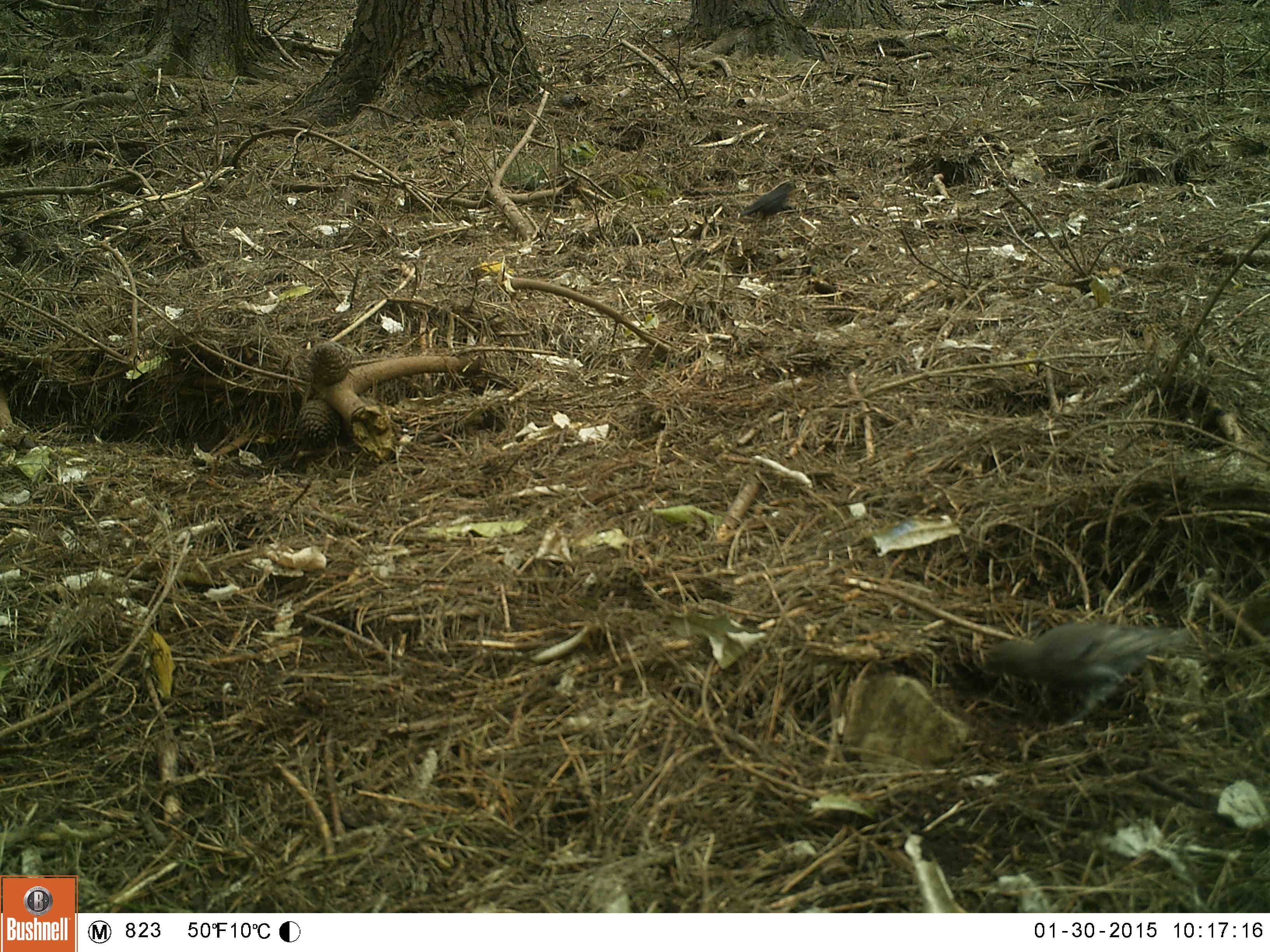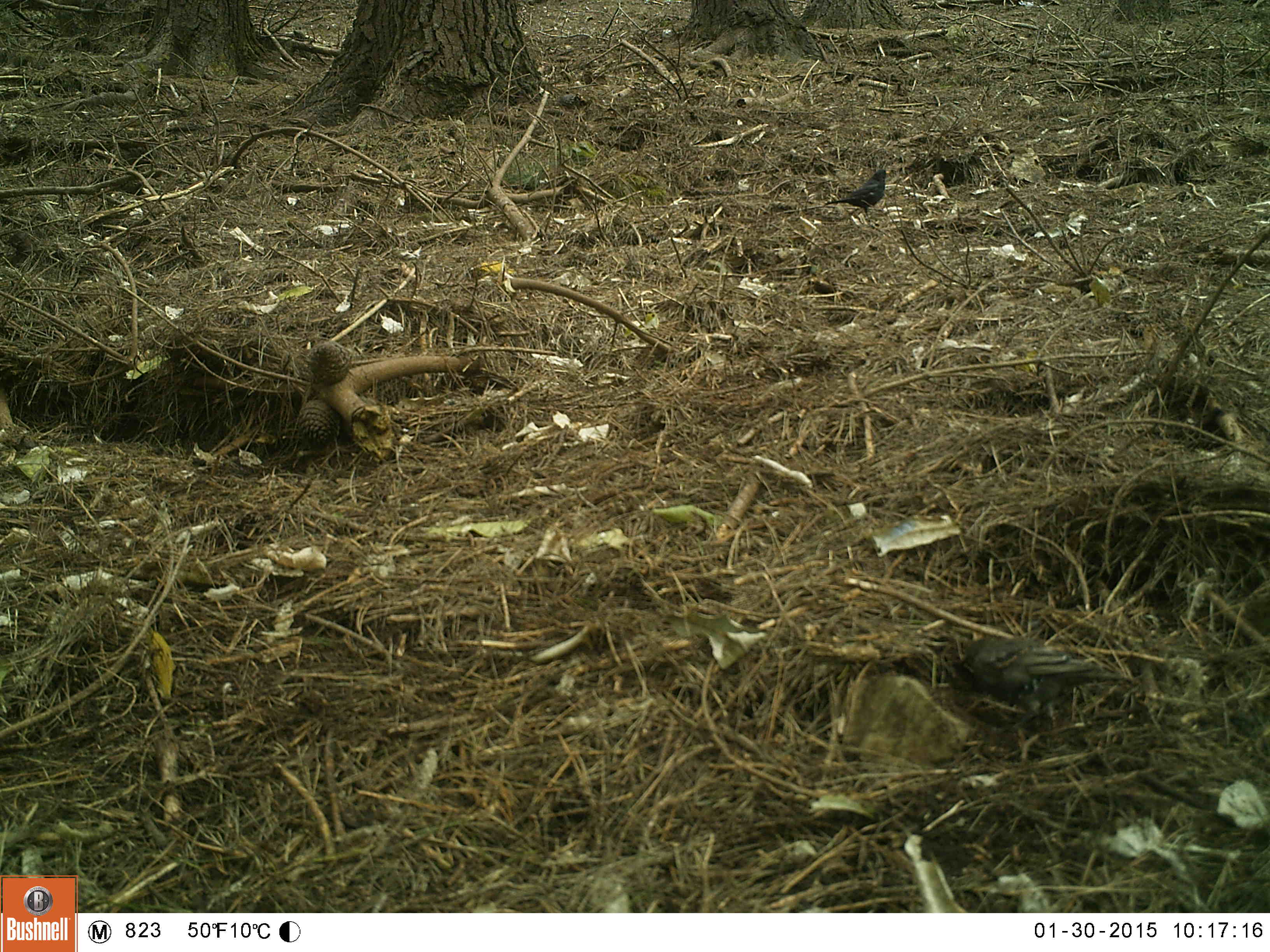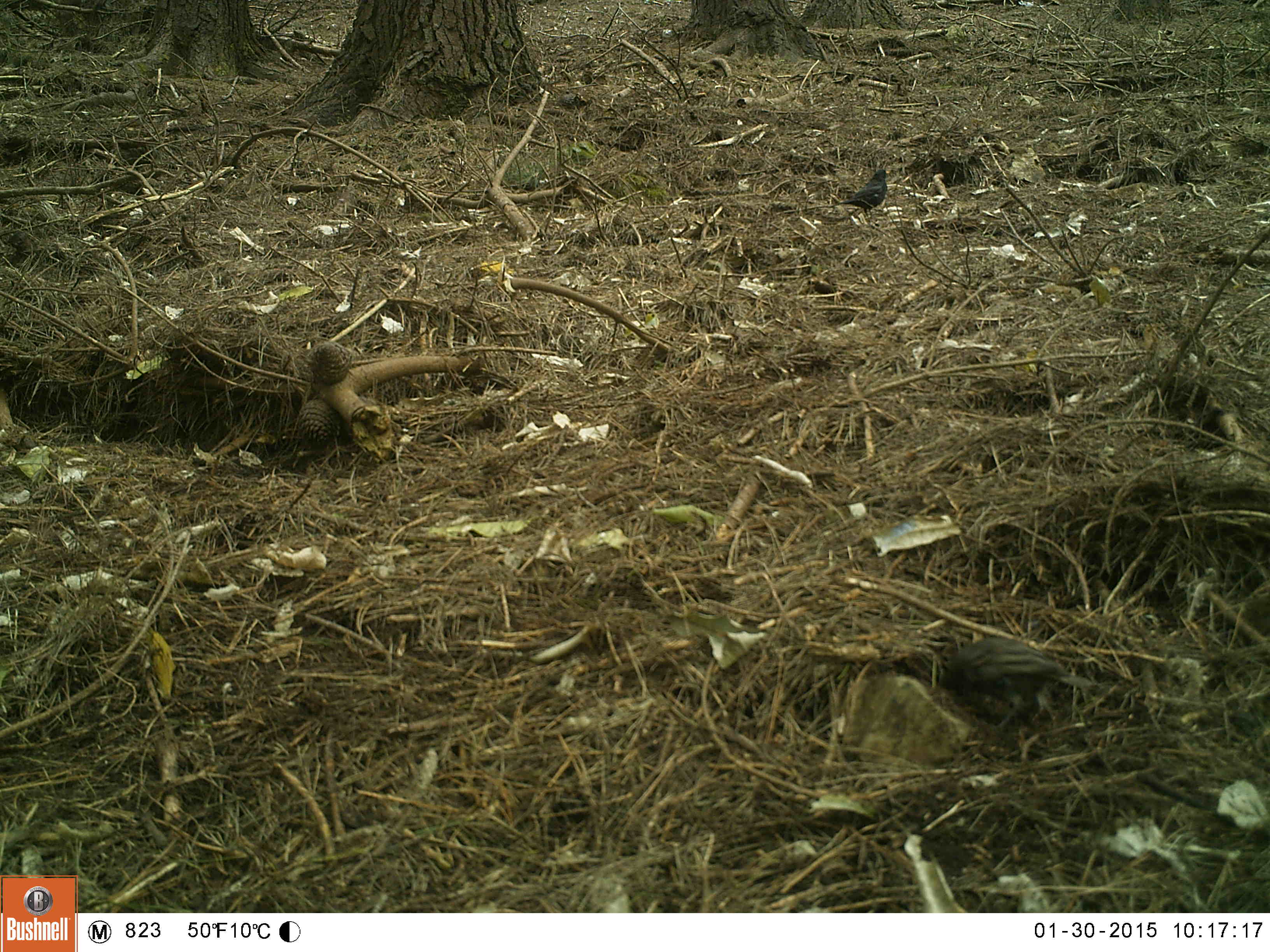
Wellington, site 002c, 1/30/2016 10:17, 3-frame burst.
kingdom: Animalia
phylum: Chordata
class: Aves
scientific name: Aves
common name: bird